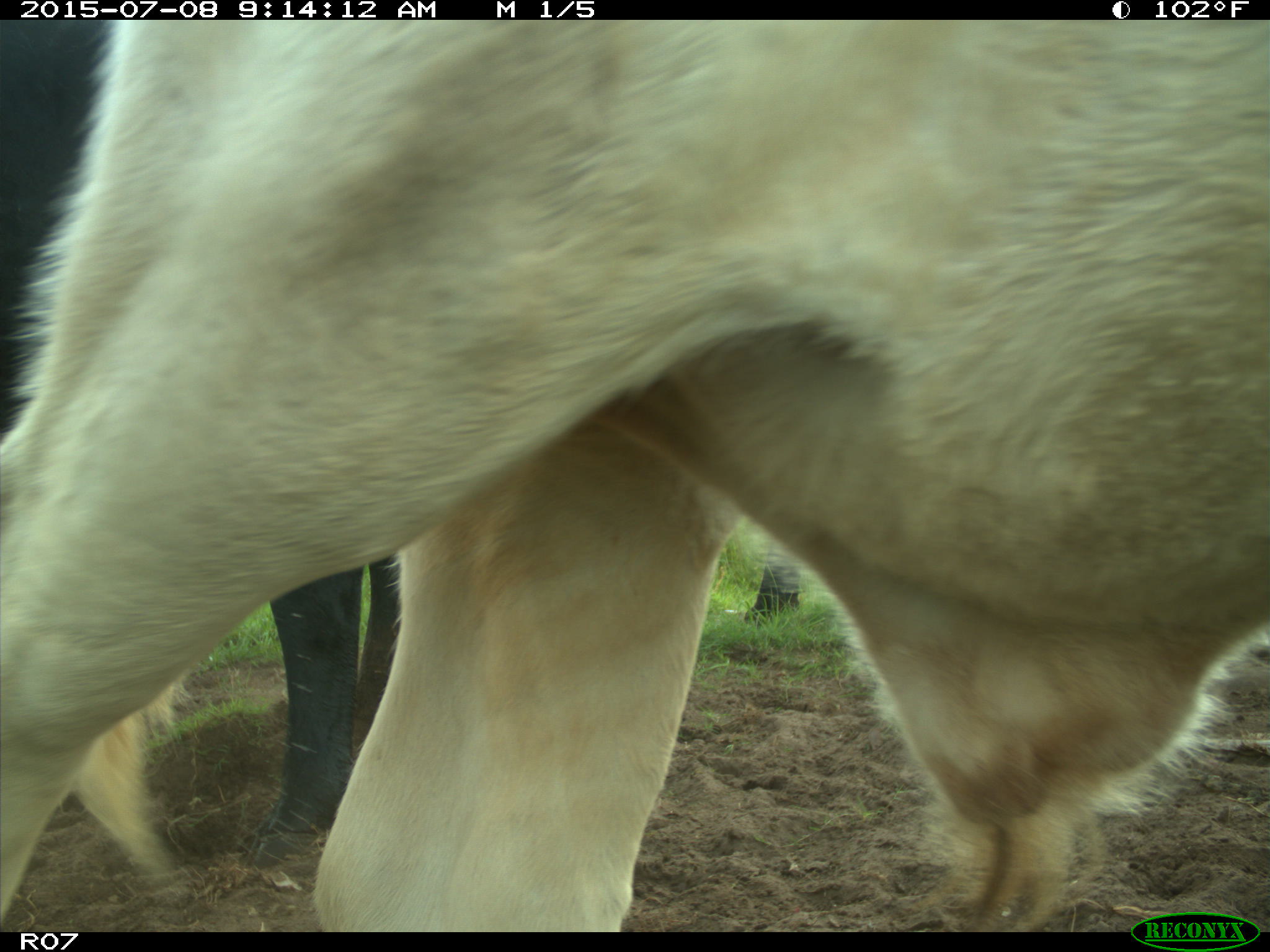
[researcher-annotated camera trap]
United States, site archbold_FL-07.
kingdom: Animalia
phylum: Chordata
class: Mammalia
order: Artiodactyla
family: Bovidae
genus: Bos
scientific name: Bos taurus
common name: domestic cow